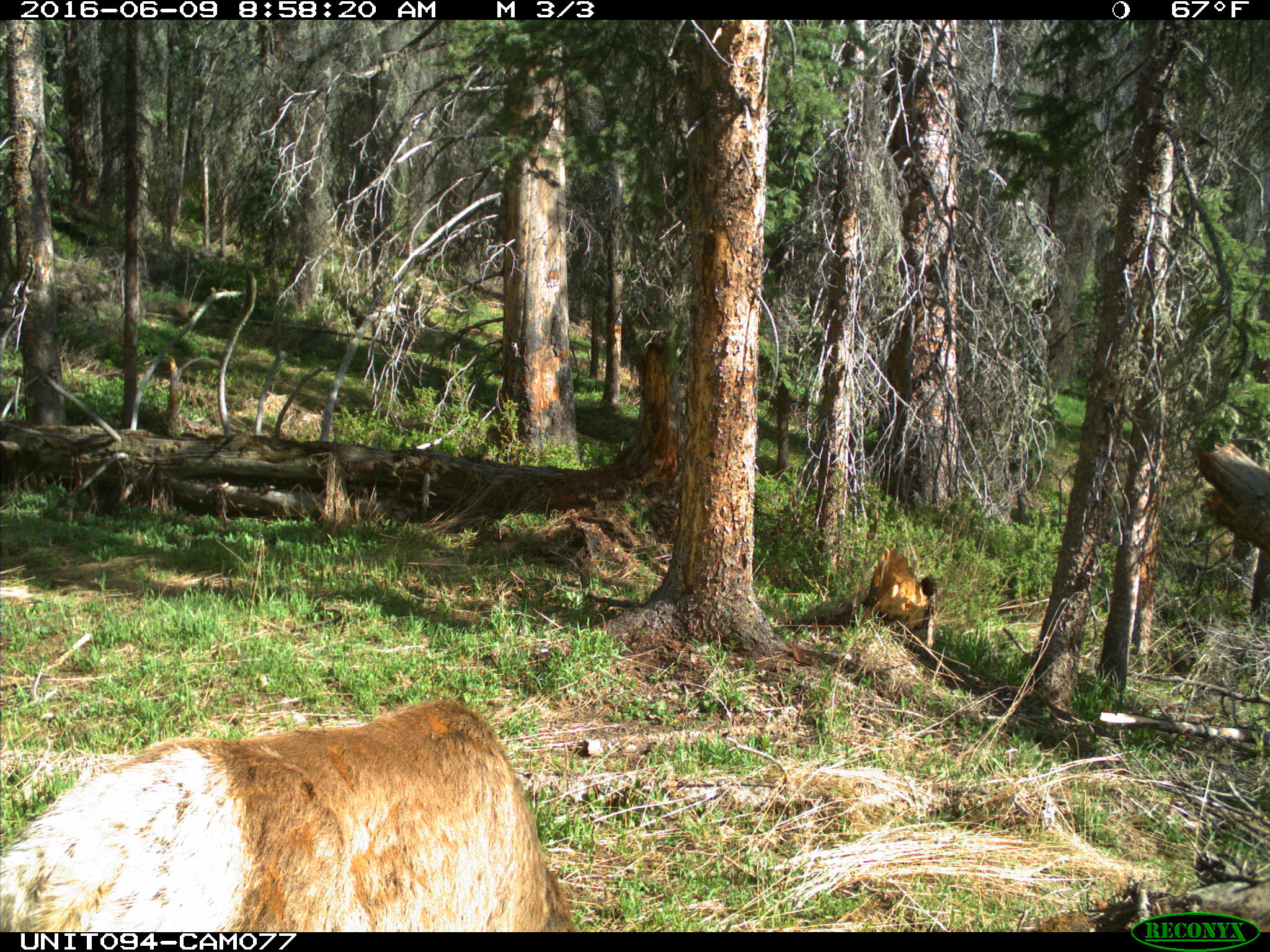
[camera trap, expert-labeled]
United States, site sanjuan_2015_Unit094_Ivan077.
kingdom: Animalia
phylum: Chordata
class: Mammalia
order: Artiodactyla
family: Cervidae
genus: Cervus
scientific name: Cervus elaphus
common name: red deer